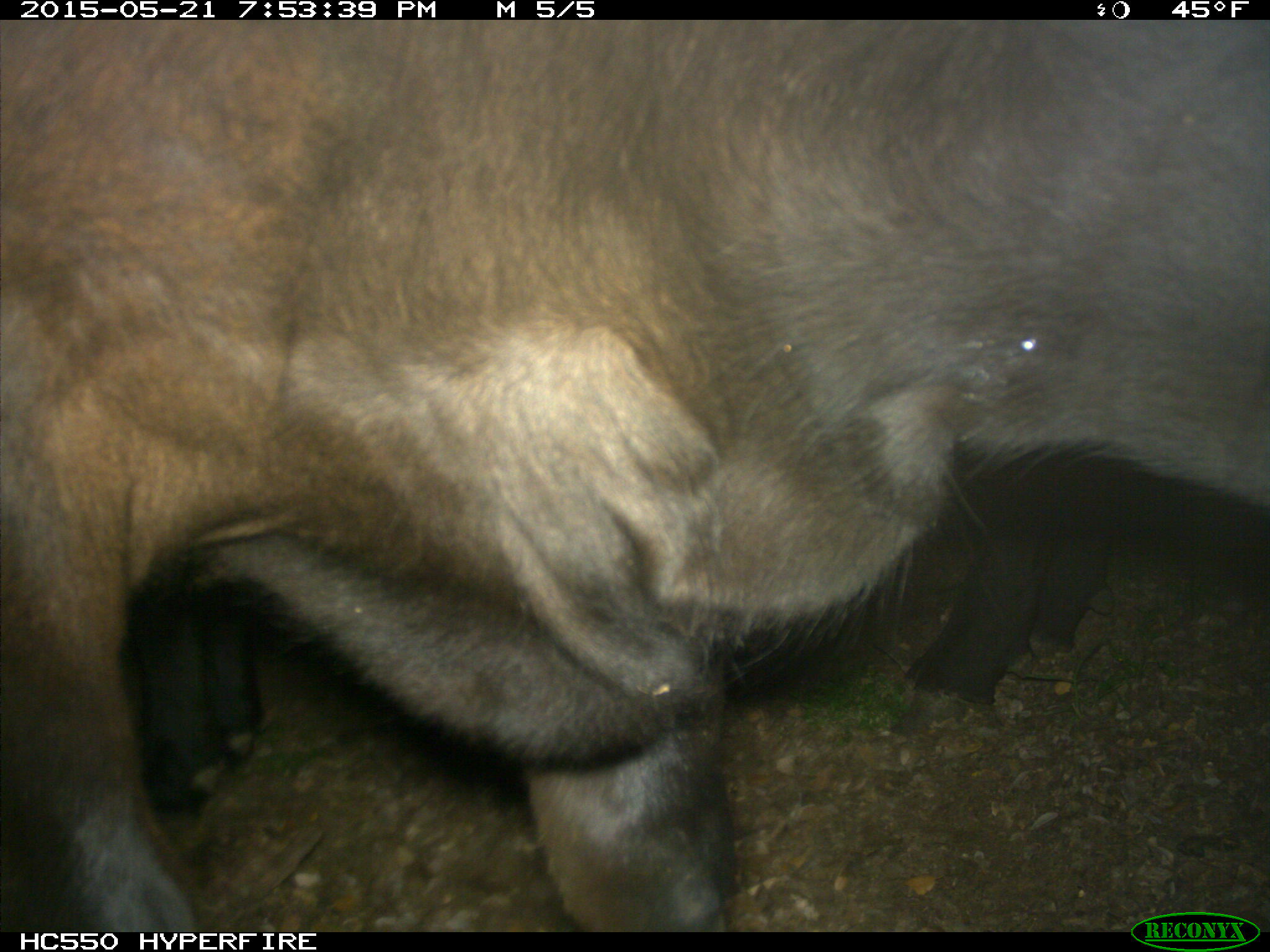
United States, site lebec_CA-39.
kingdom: Animalia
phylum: Chordata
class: Mammalia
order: Artiodactyla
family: Bovidae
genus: Bos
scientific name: Bos taurus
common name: domestic cow